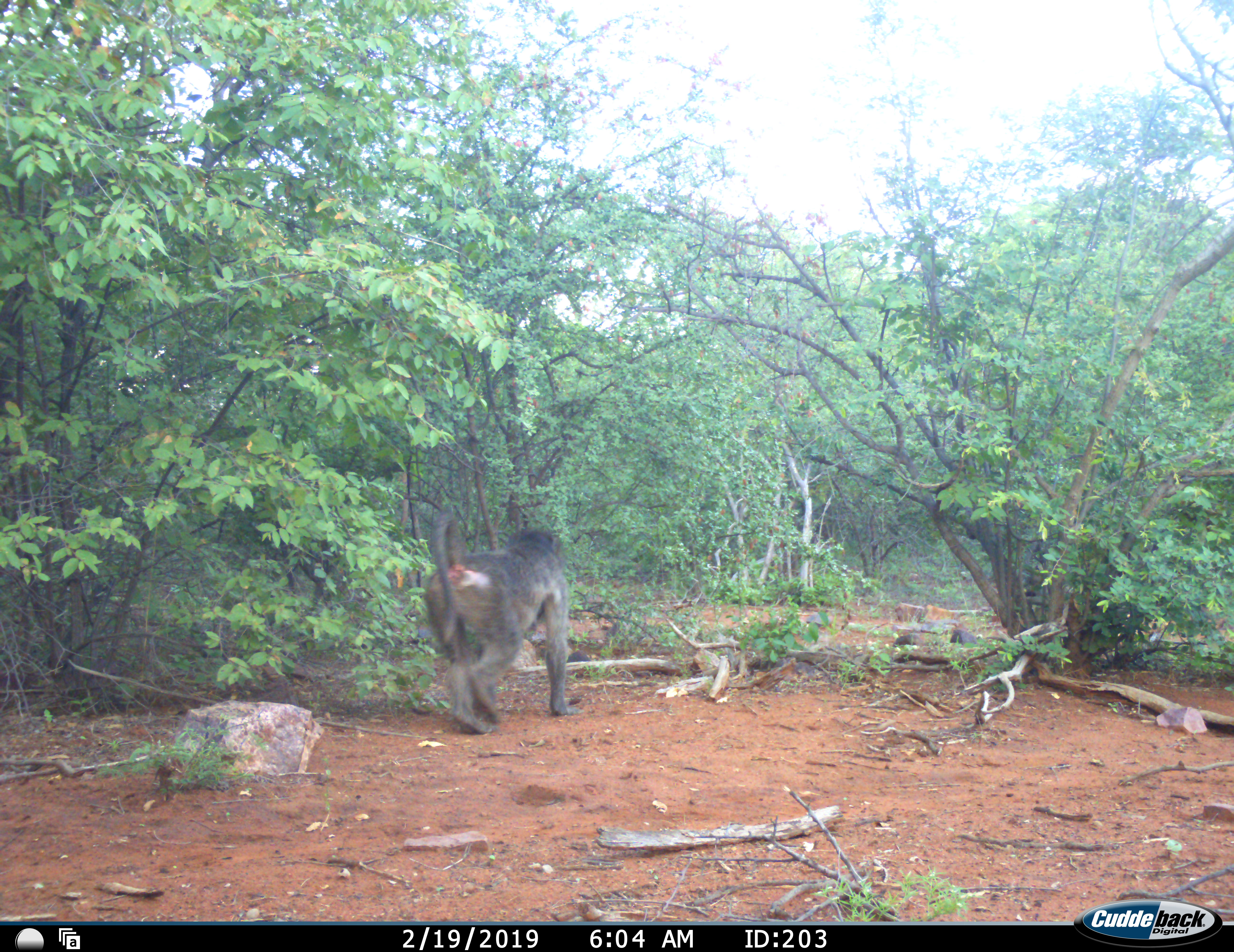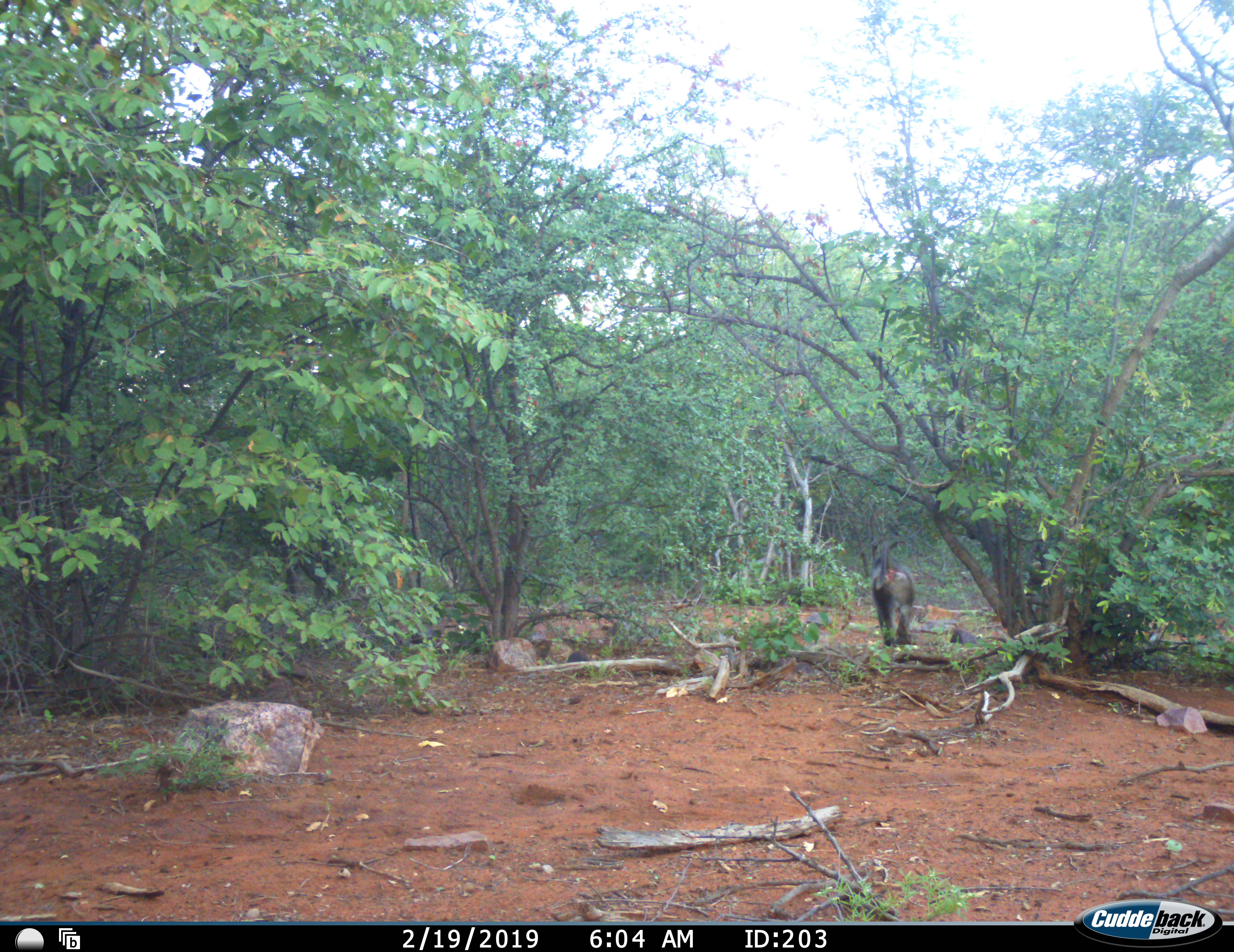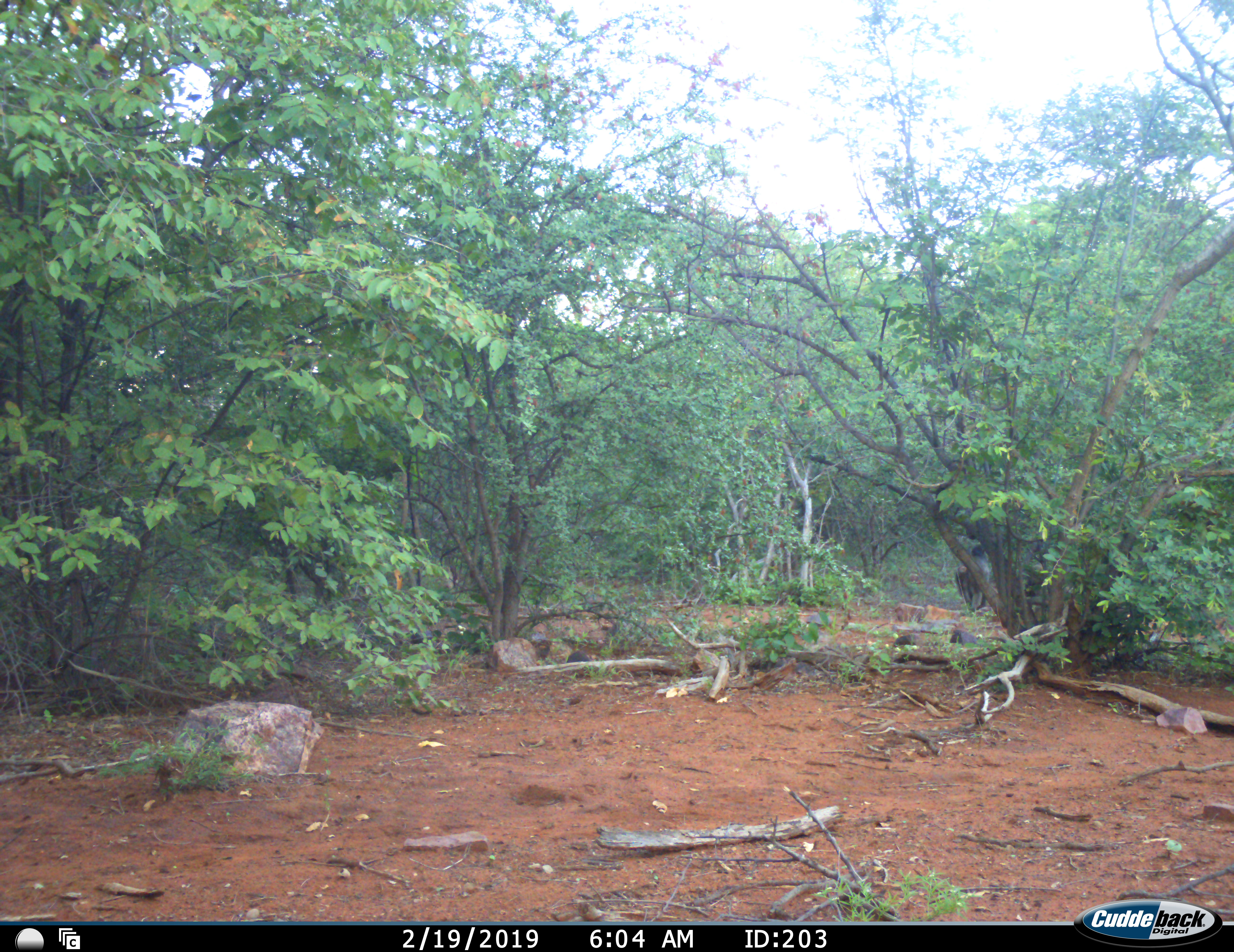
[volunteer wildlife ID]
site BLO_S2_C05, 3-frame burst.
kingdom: Animalia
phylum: Chordata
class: Mammalia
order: Primates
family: Cercopithecidae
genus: Papio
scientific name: Papio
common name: baboon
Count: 1.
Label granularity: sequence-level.